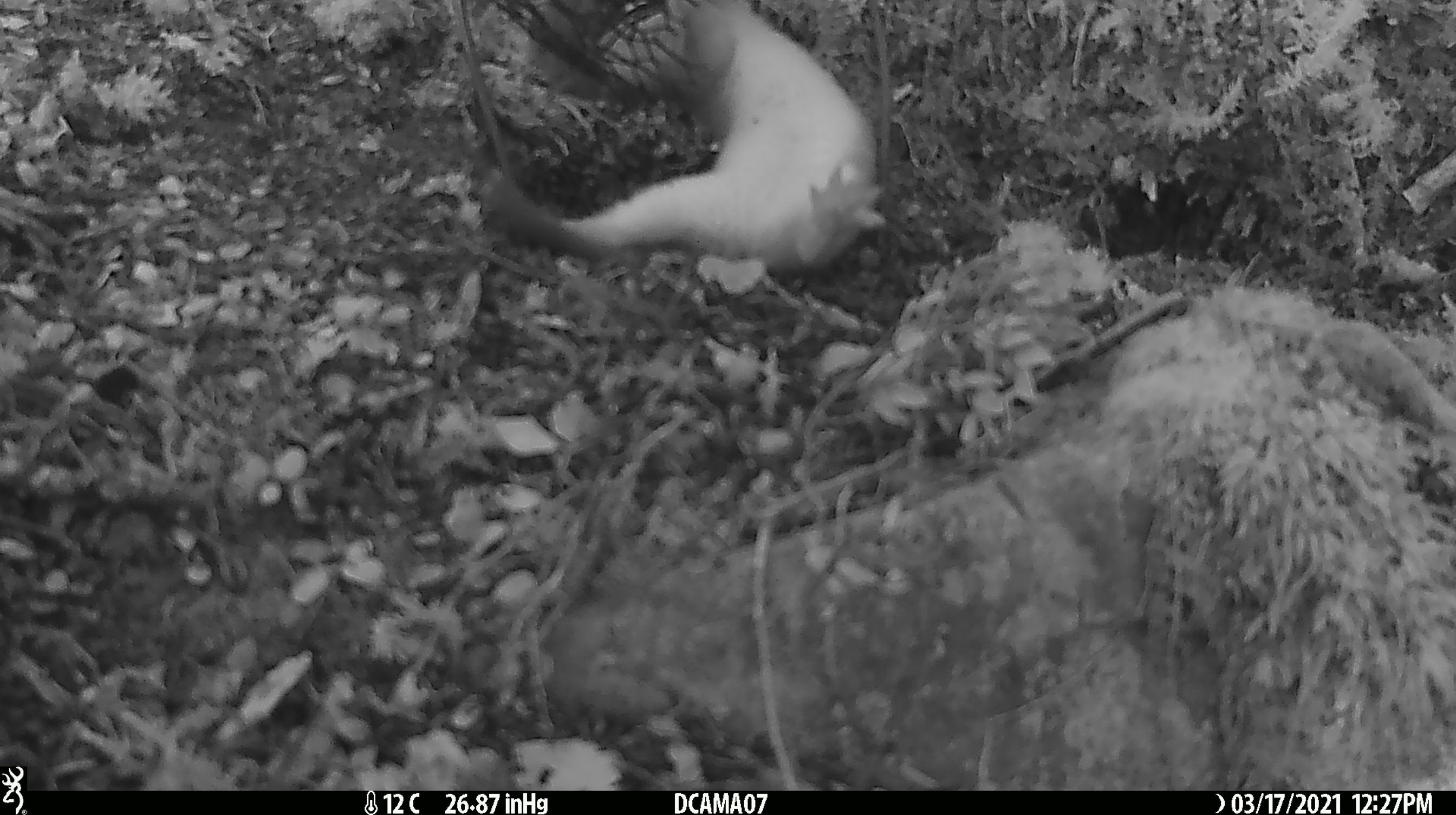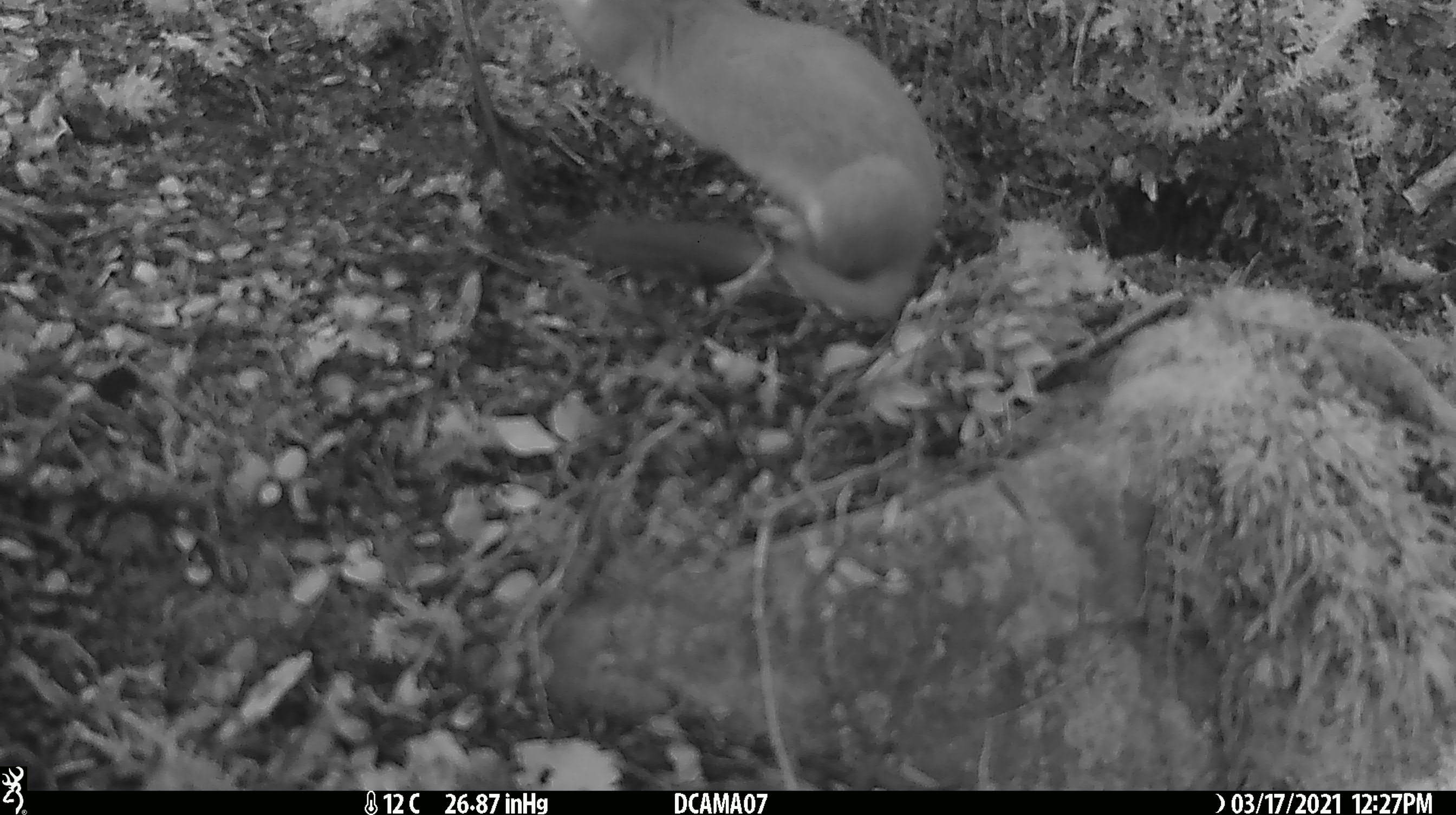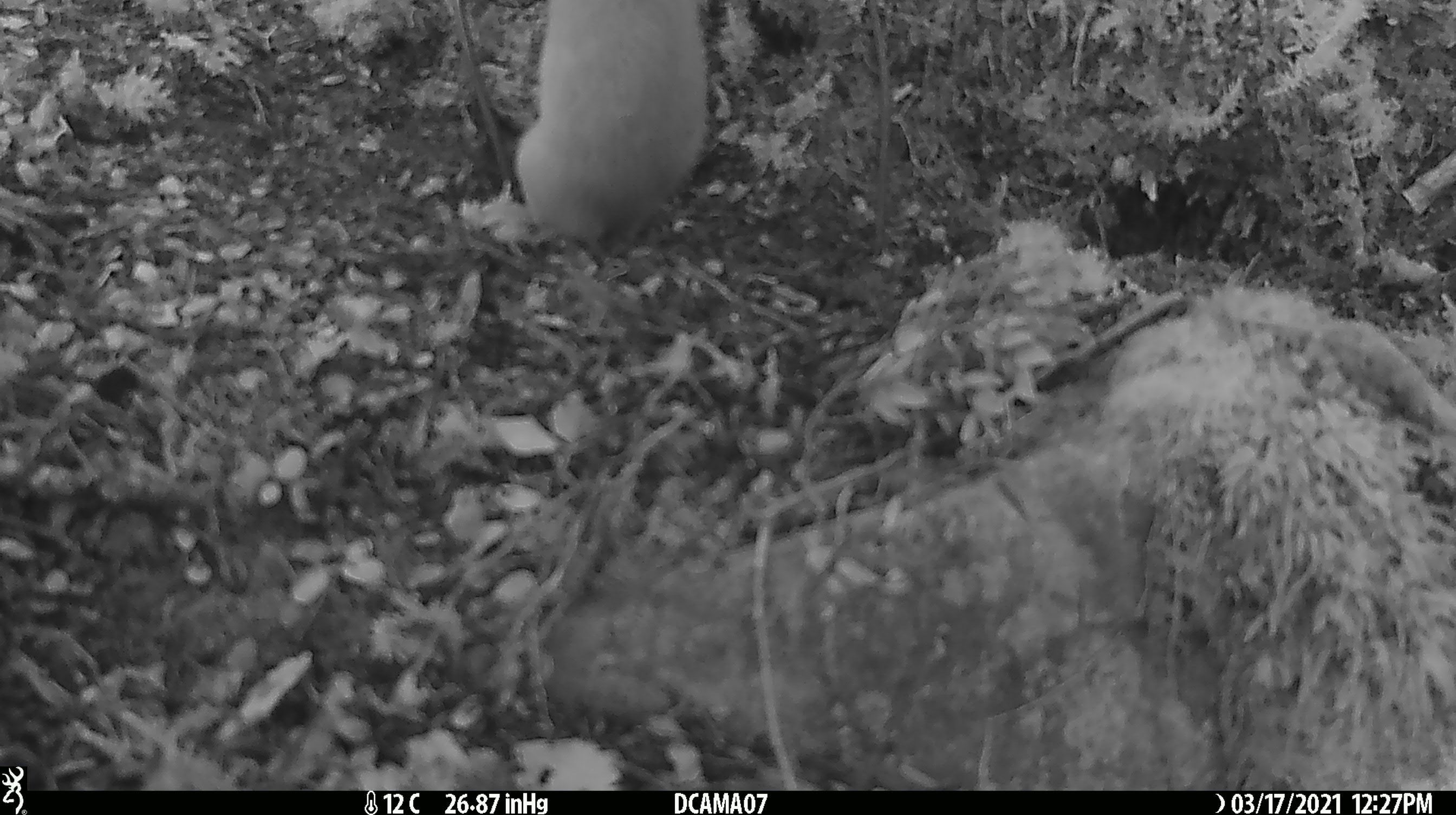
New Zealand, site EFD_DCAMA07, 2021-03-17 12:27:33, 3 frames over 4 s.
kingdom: Animalia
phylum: Chordata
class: Mammalia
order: Carnivora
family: Mustelidae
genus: Mustela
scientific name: Mustela erminea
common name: stoat